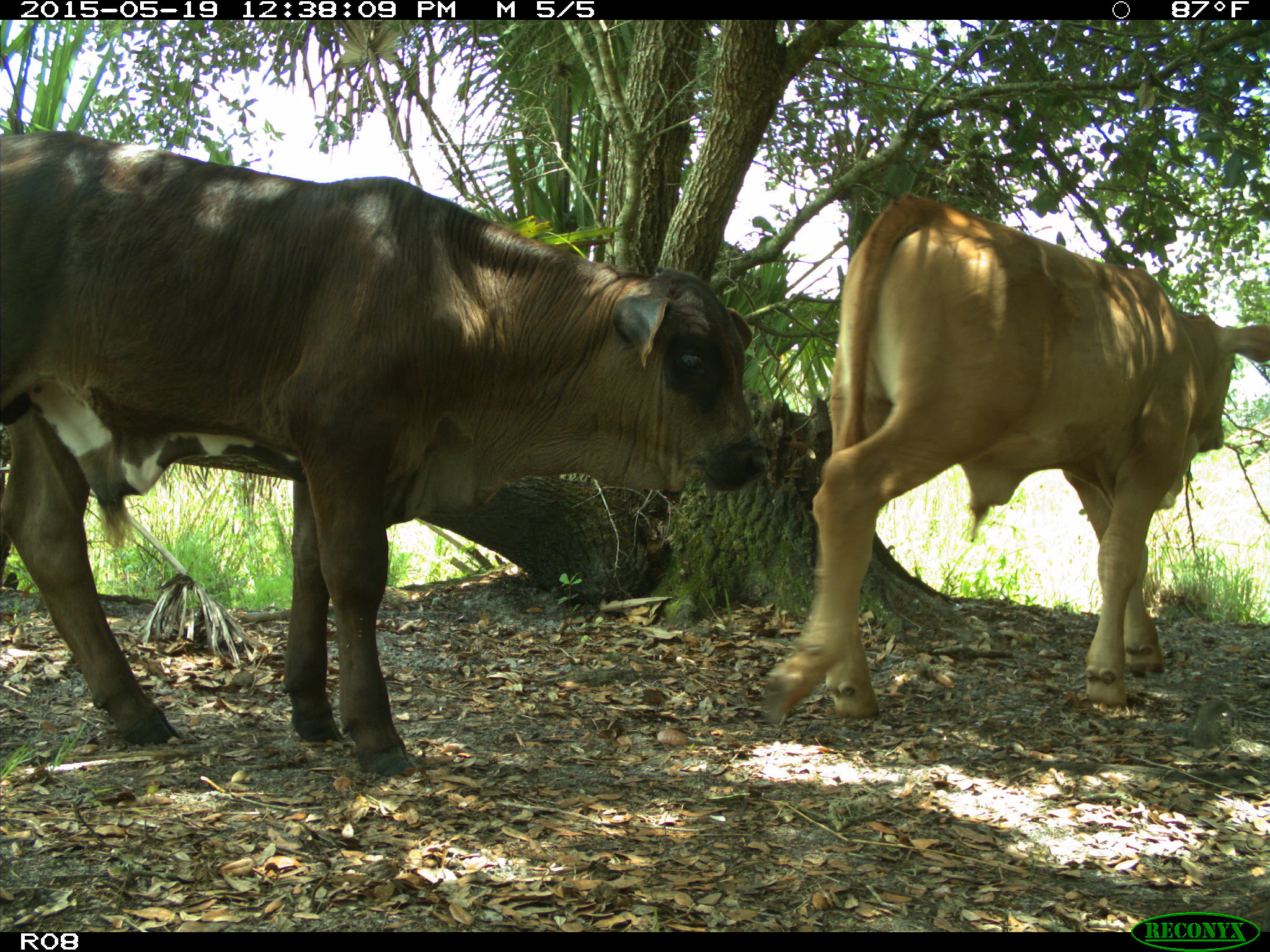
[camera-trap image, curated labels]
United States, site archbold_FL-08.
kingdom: Animalia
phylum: Chordata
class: Mammalia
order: Artiodactyla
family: Bovidae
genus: Bos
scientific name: Bos taurus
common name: domestic cow